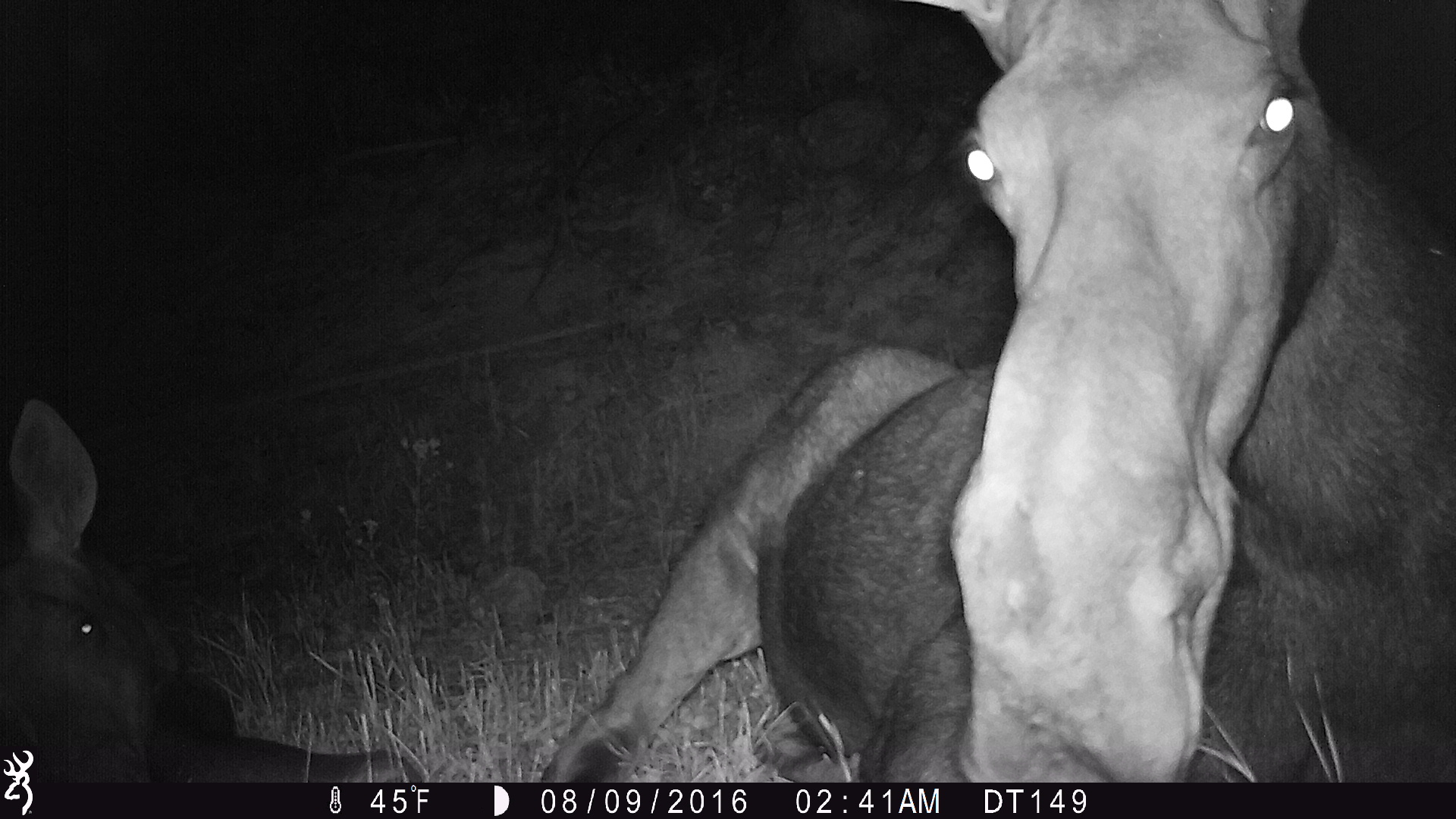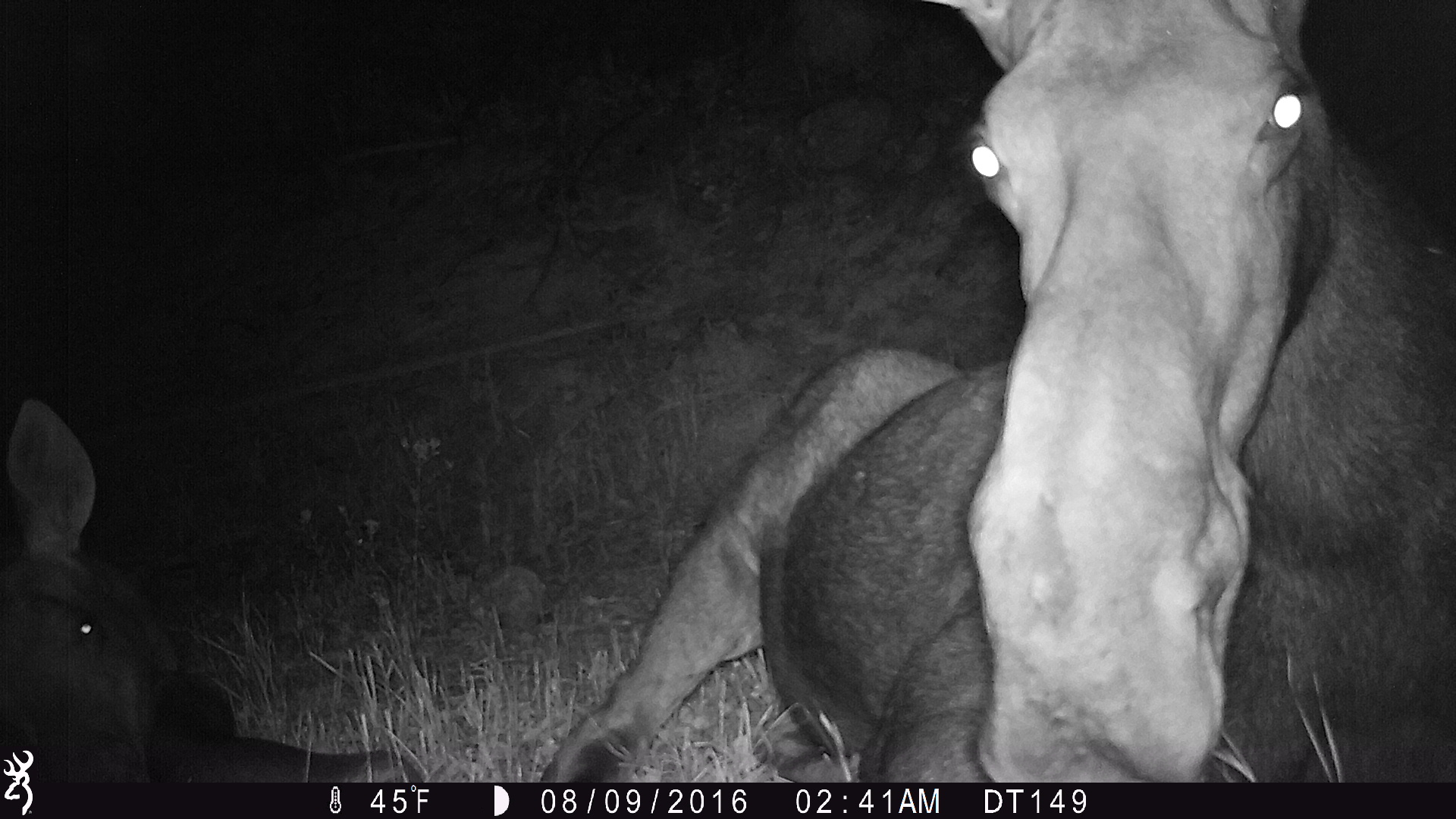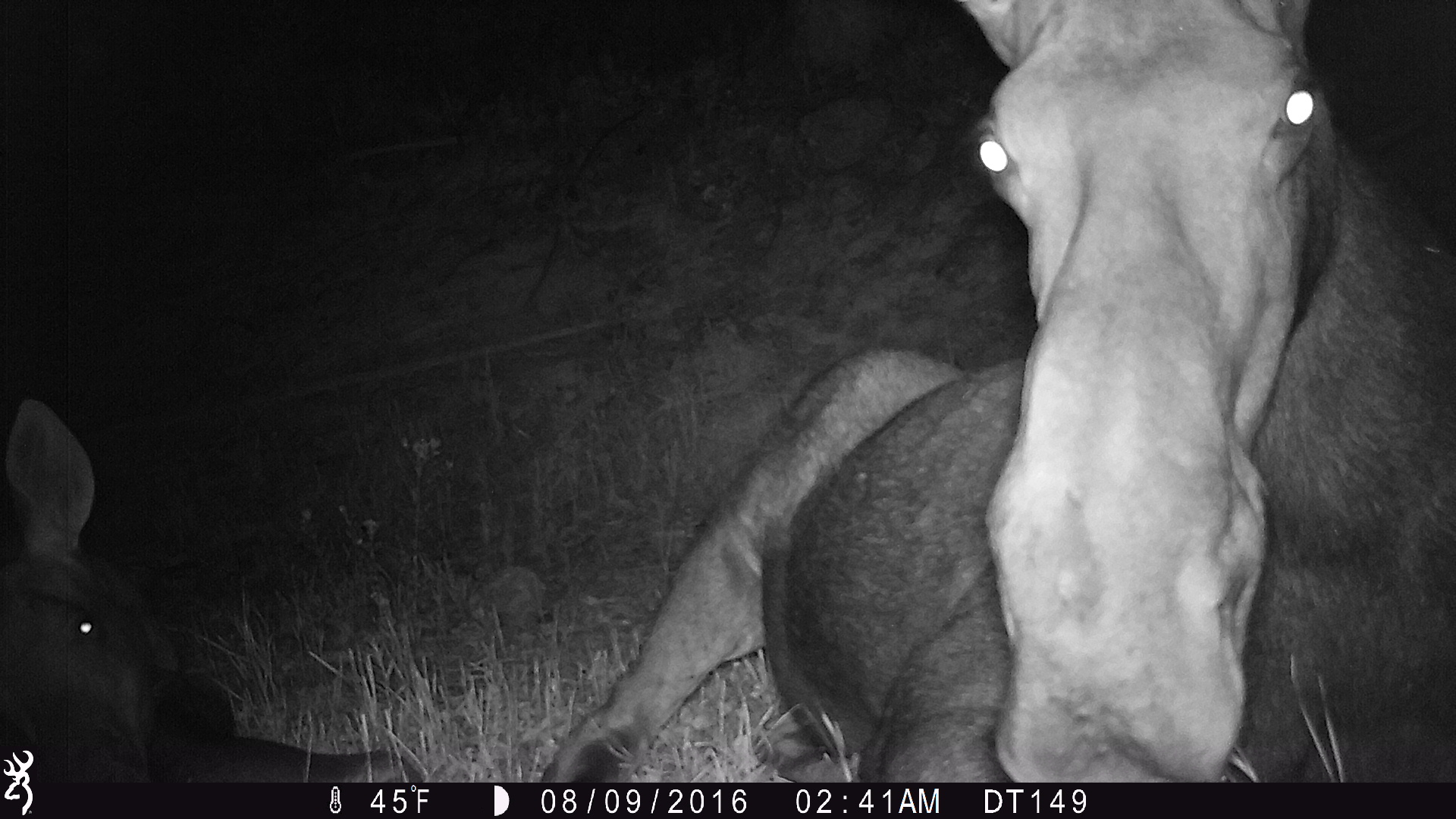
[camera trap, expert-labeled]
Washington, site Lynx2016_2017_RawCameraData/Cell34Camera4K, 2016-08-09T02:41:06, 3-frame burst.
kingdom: Animalia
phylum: Chordata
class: Mammalia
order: Artiodactyla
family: Cervidae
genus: Alces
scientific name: Alces alces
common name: moose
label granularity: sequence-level